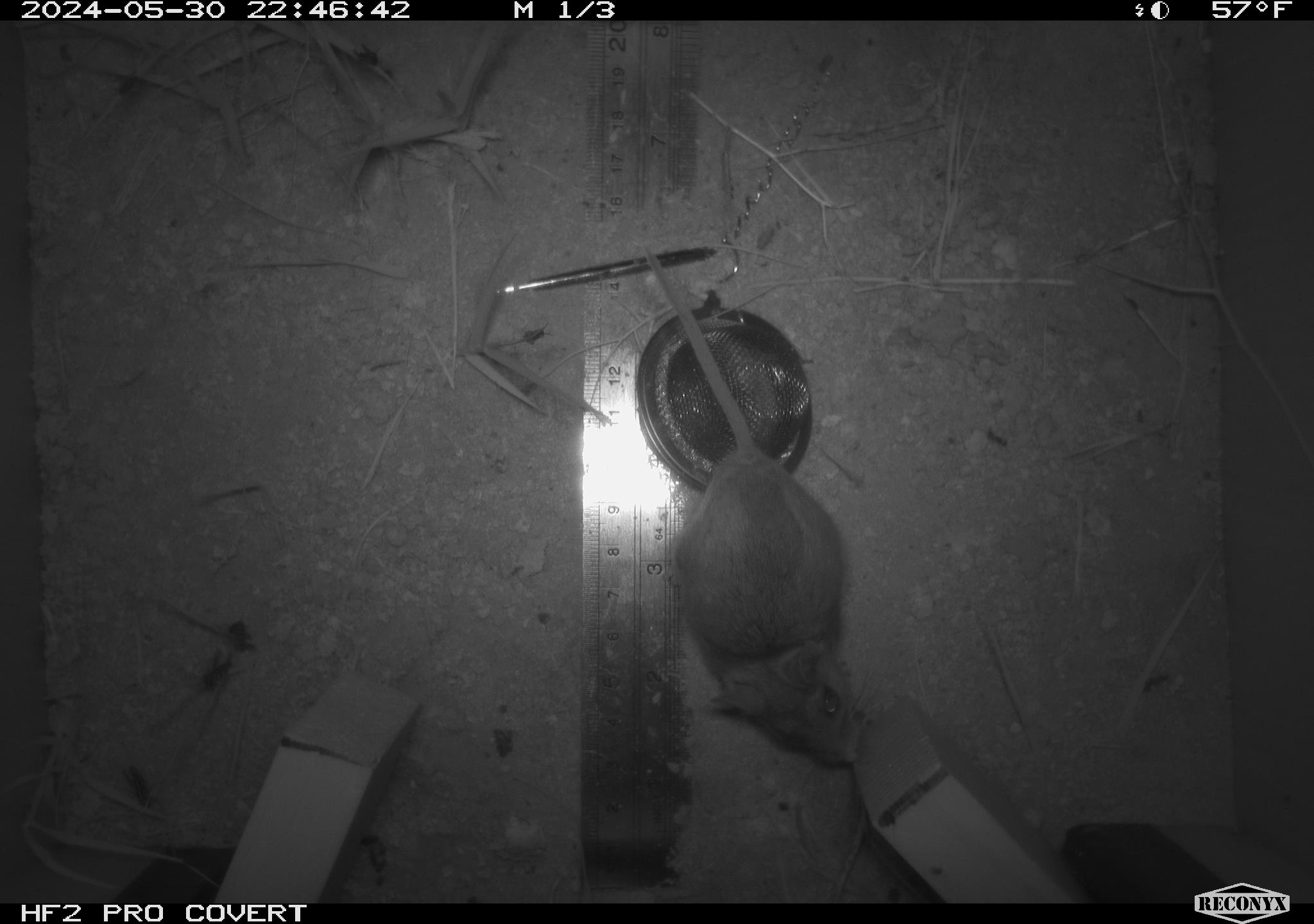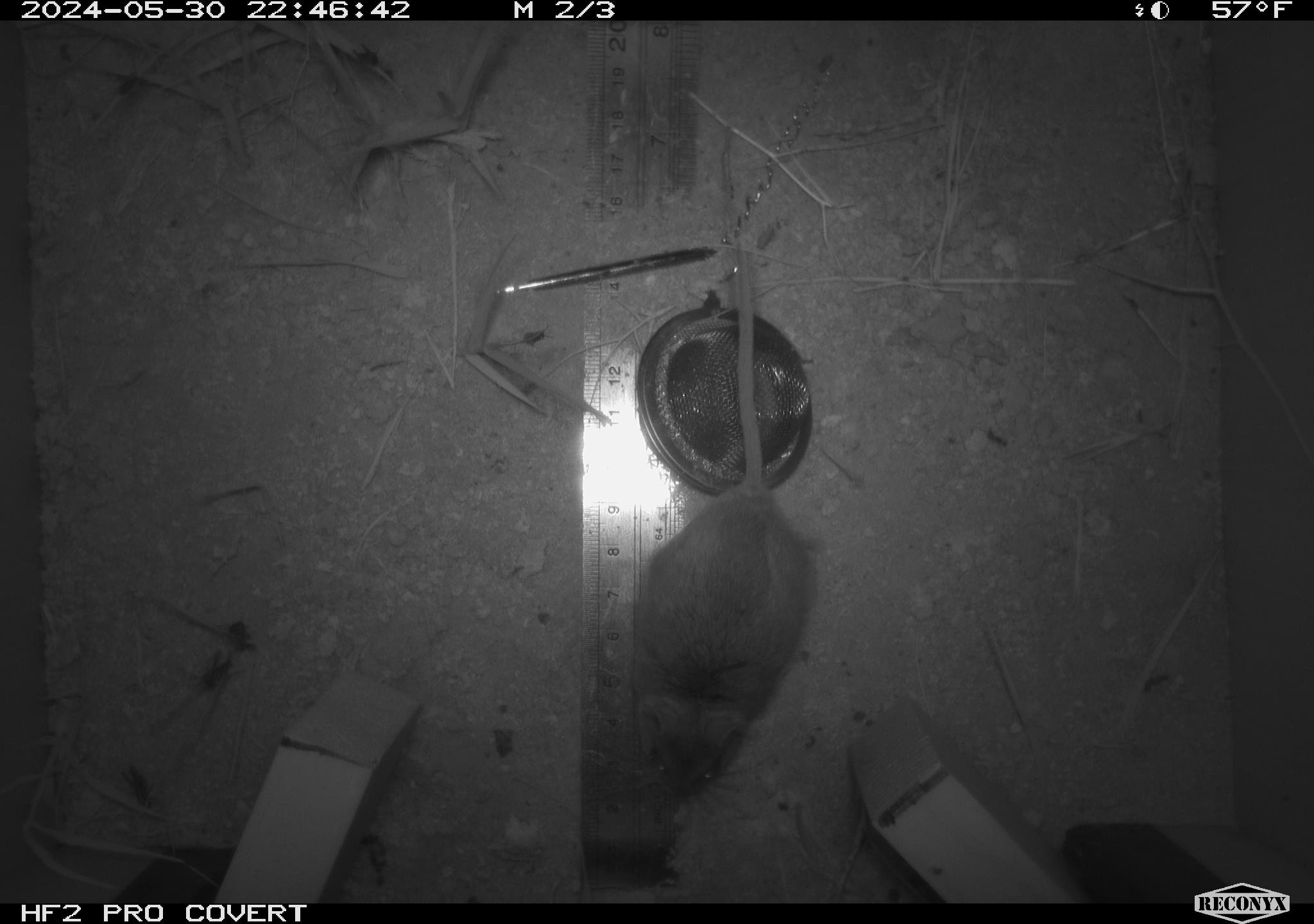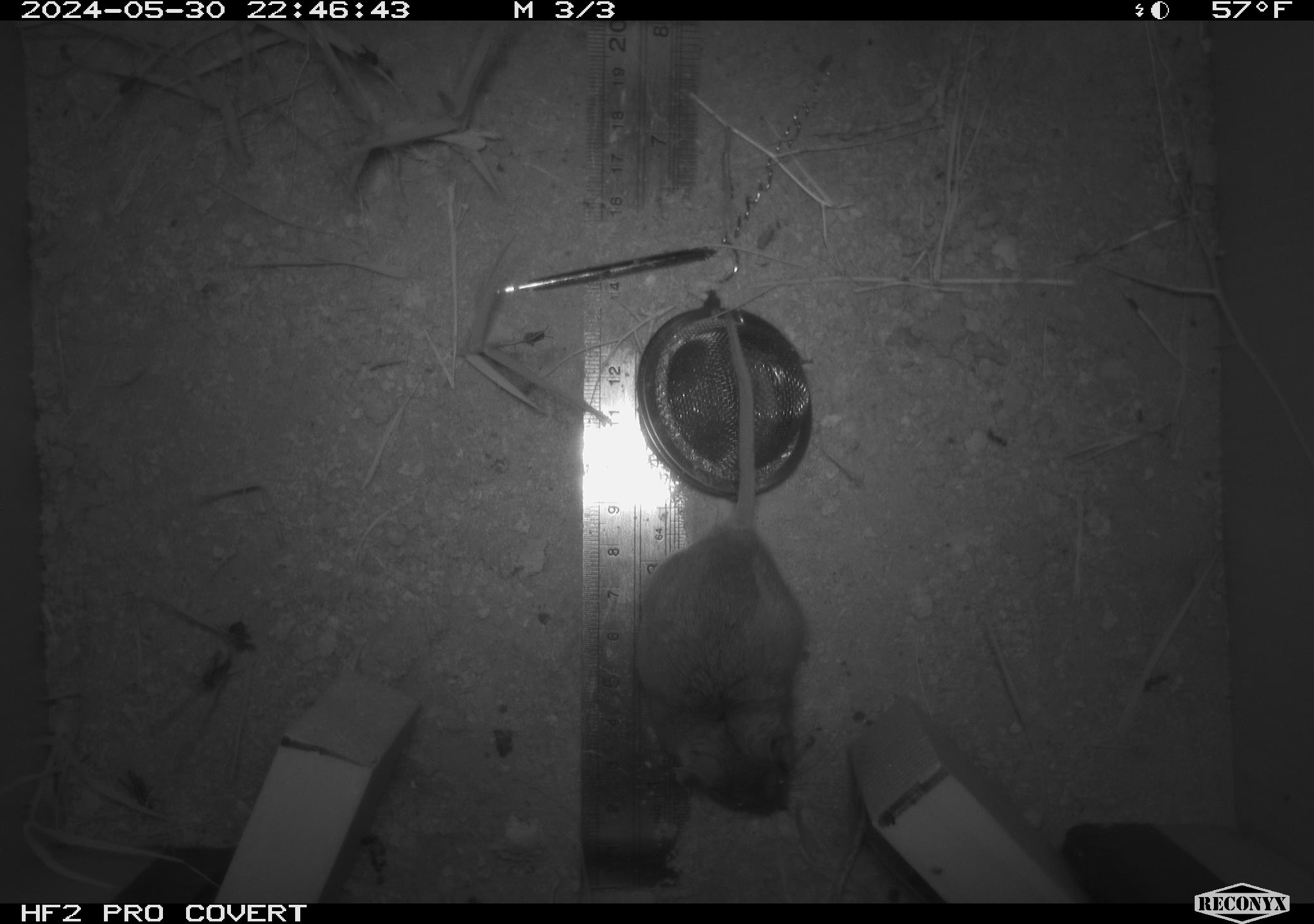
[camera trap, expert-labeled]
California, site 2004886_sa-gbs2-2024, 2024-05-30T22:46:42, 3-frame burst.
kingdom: Animalia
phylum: Chordata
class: Mammalia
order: Rodentia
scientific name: Rodentia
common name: mouse species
Mouse species (Rodentia).